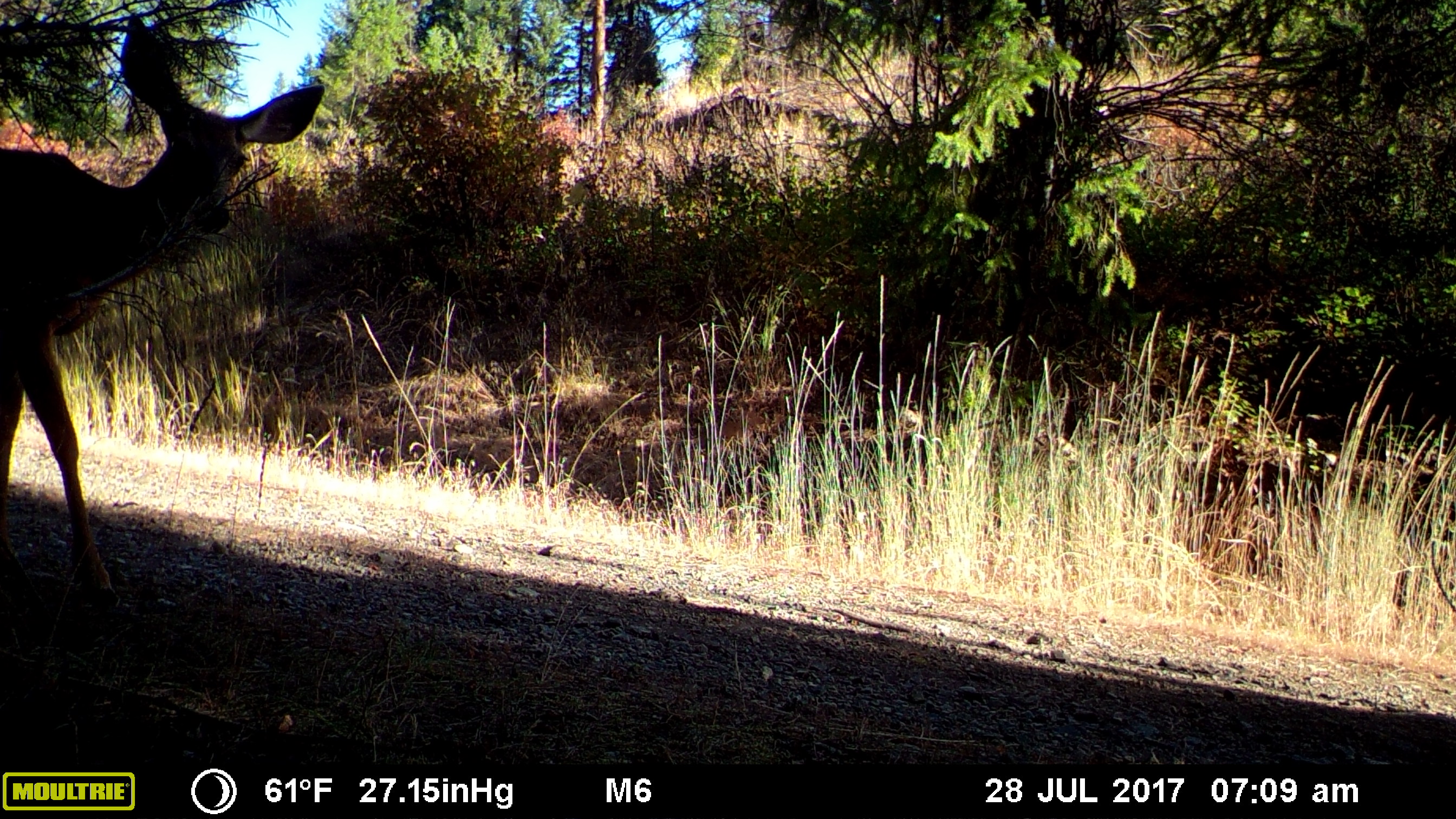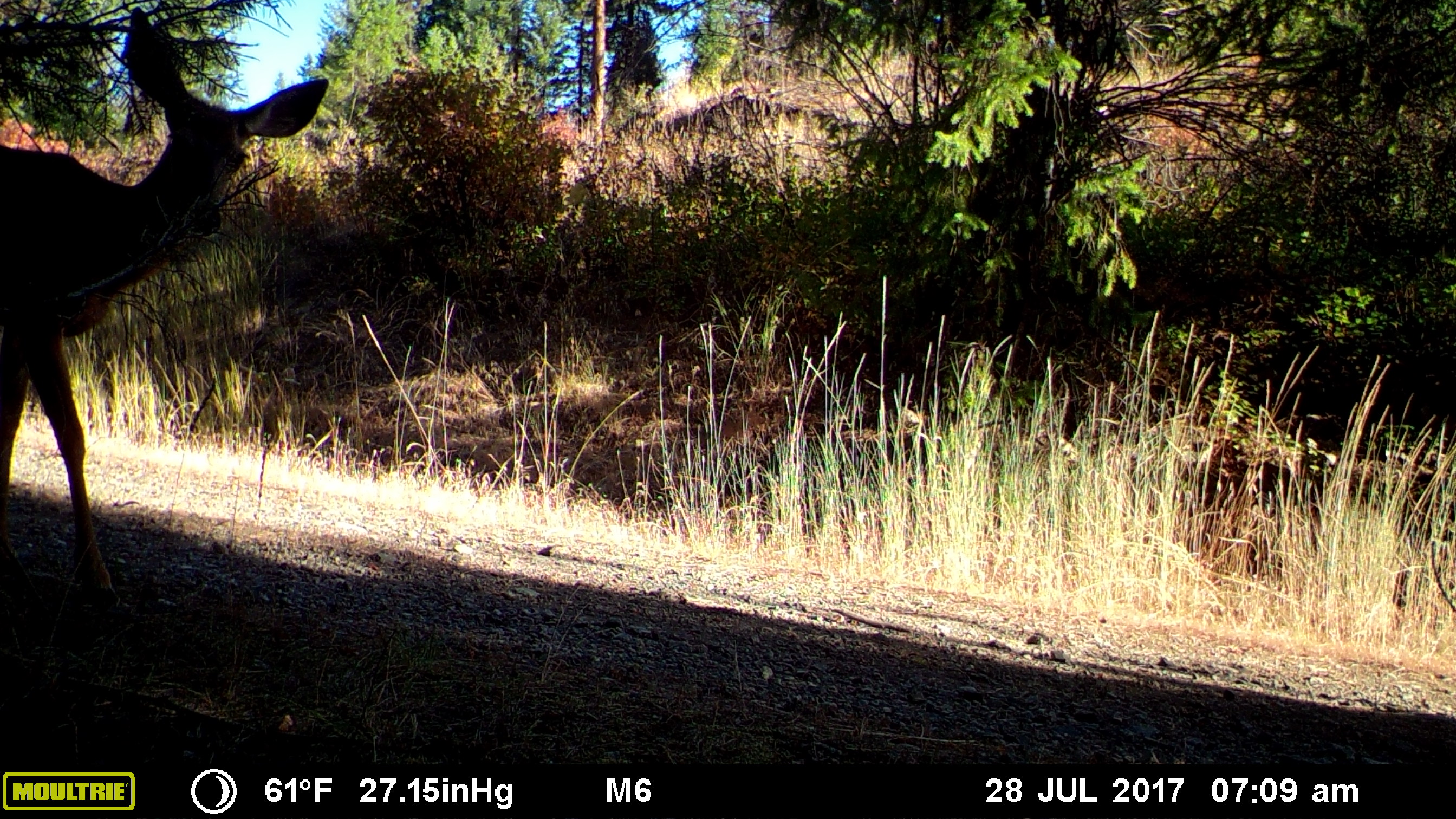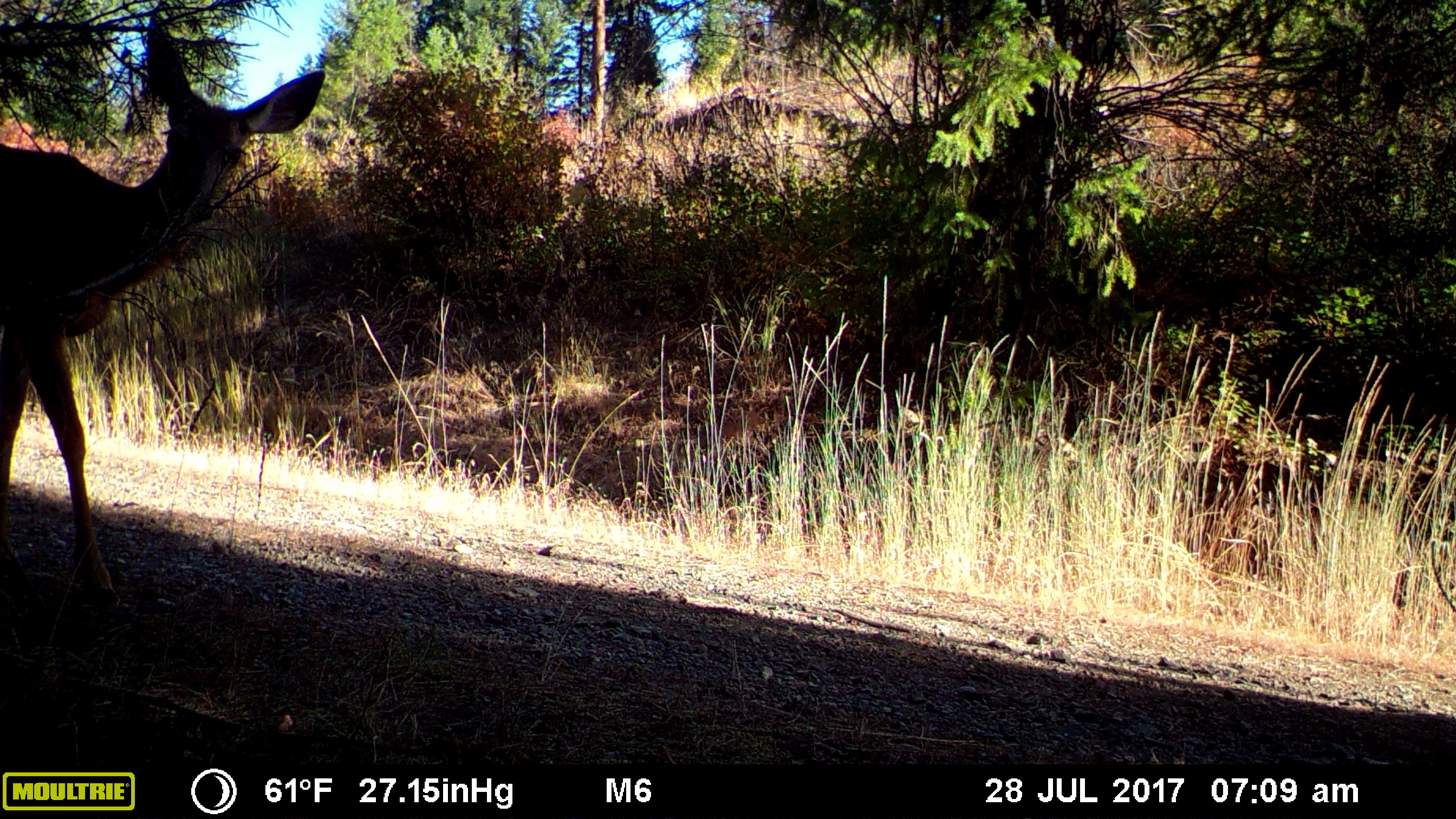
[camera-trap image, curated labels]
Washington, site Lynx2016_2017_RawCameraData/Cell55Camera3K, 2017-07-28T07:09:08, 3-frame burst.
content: unidentified animal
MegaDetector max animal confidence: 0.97